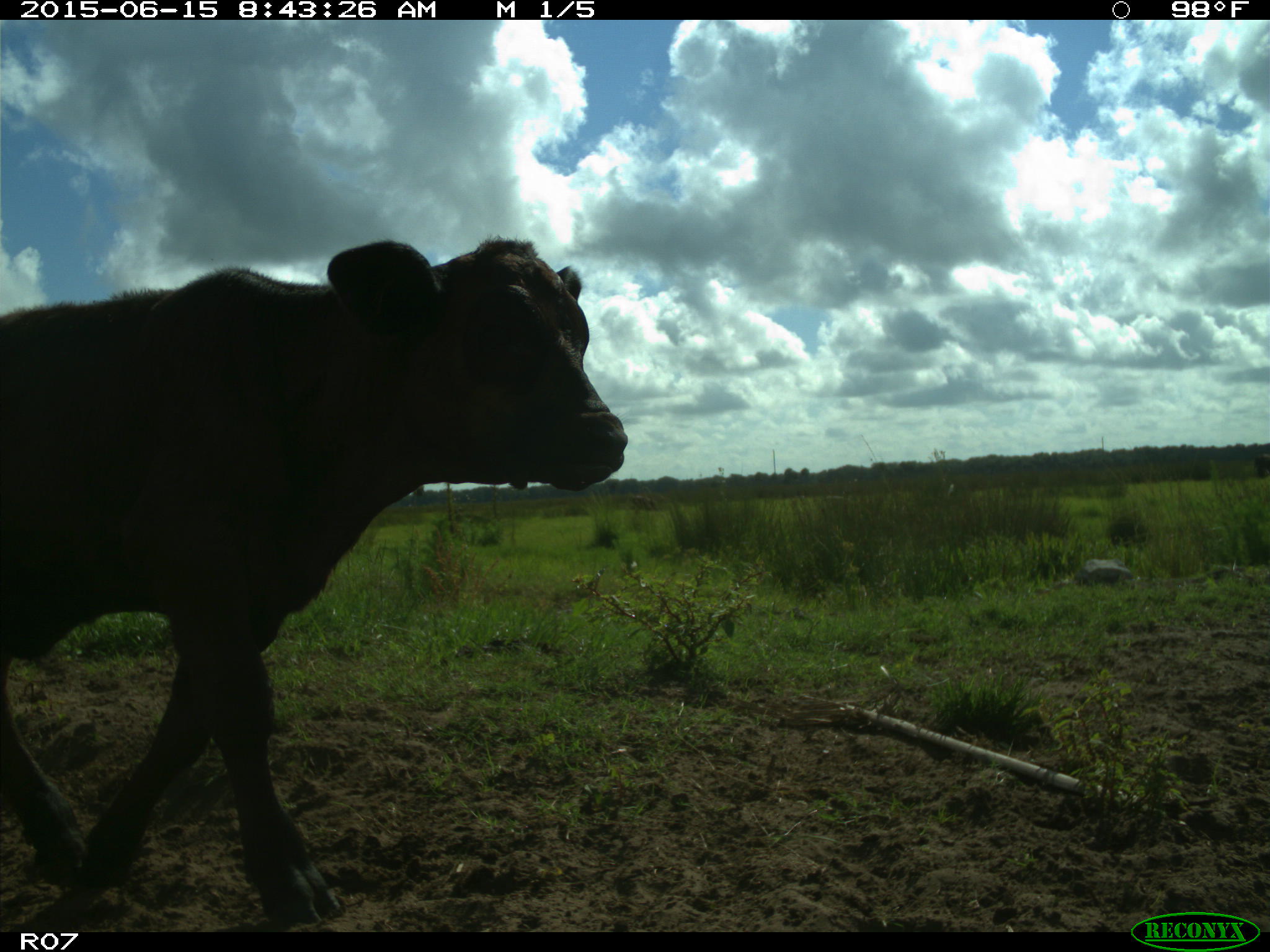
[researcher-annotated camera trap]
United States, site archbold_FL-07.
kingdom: Animalia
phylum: Chordata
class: Mammalia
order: Artiodactyla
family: Bovidae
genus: Bos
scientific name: Bos taurus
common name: domestic cow